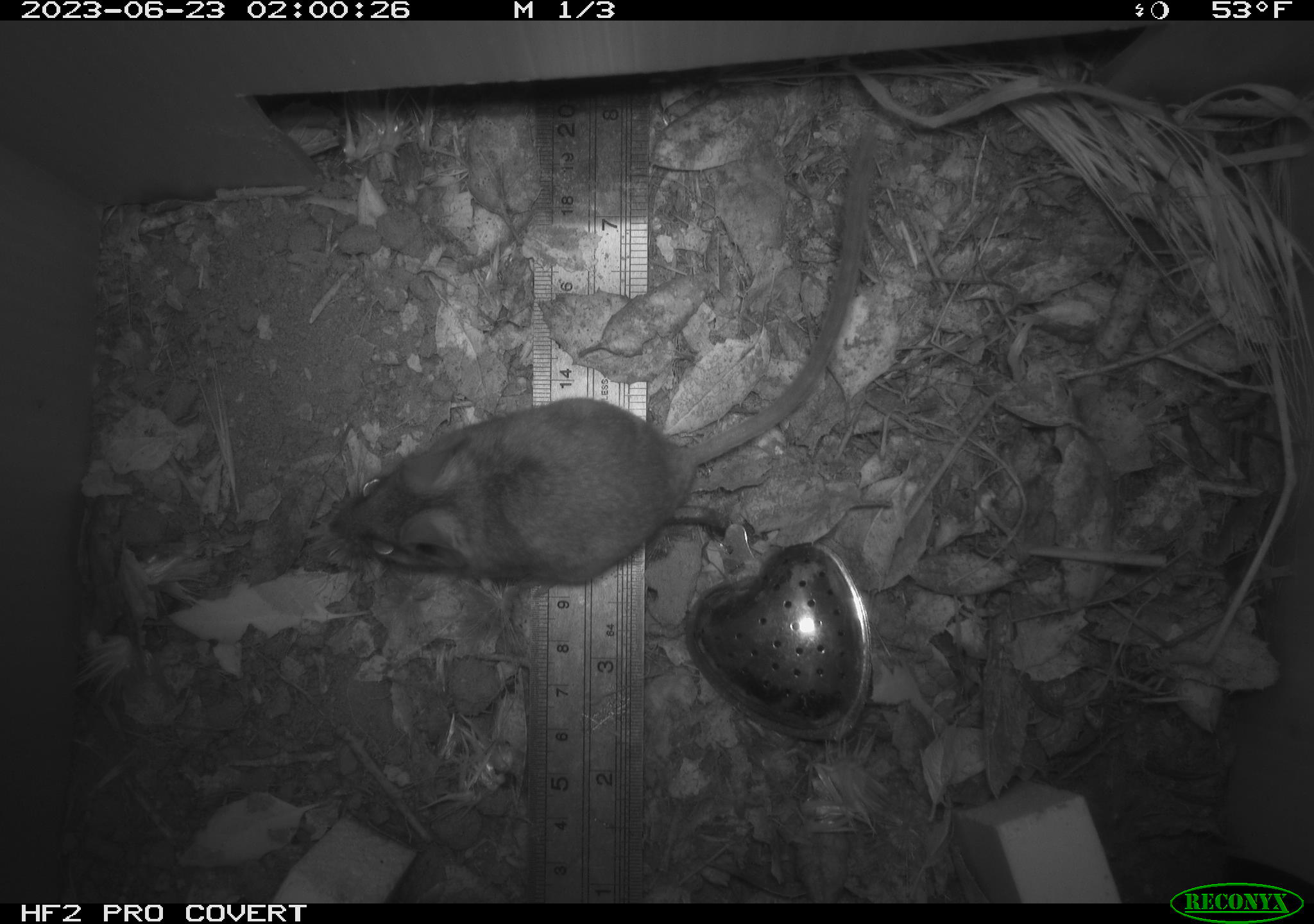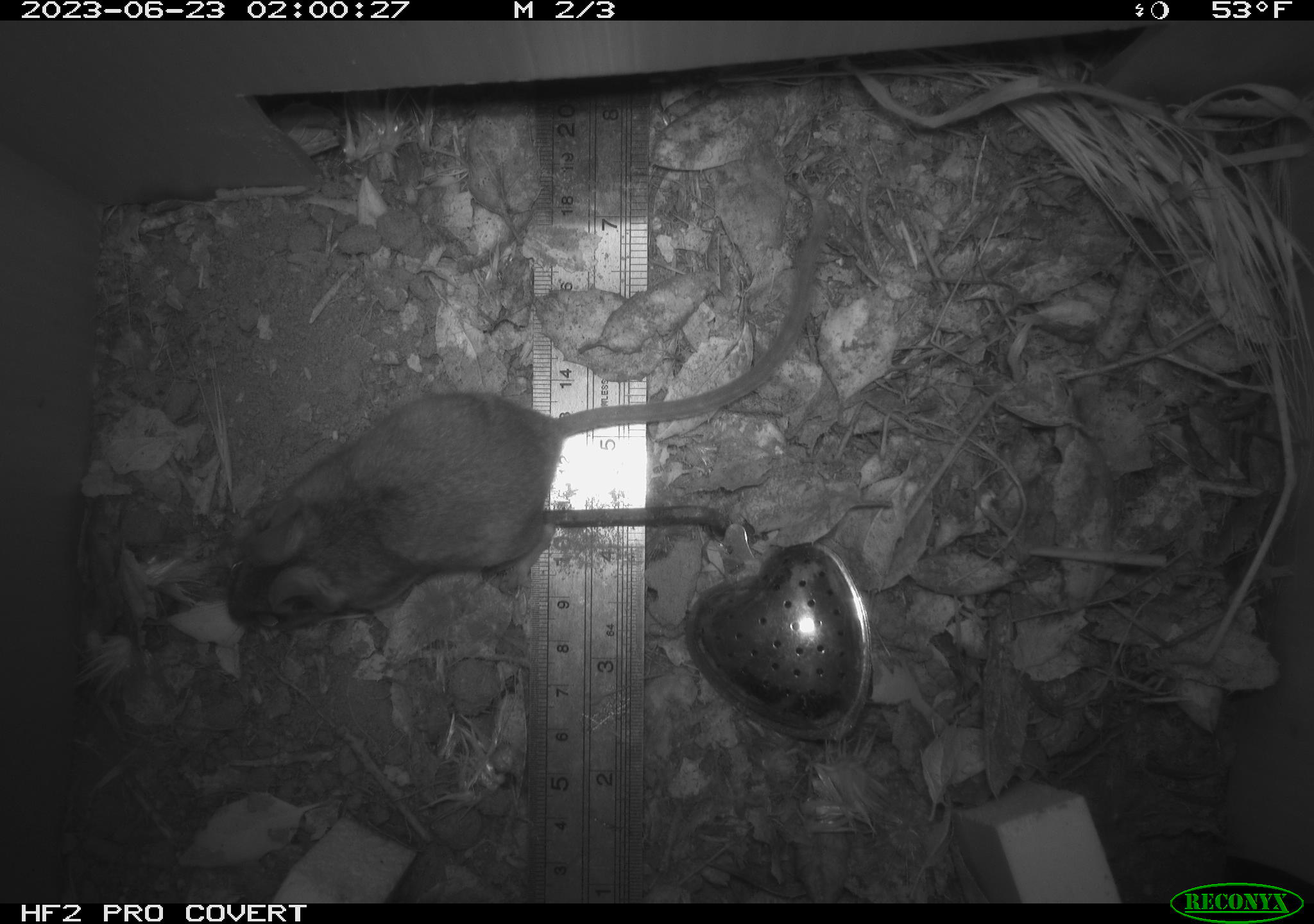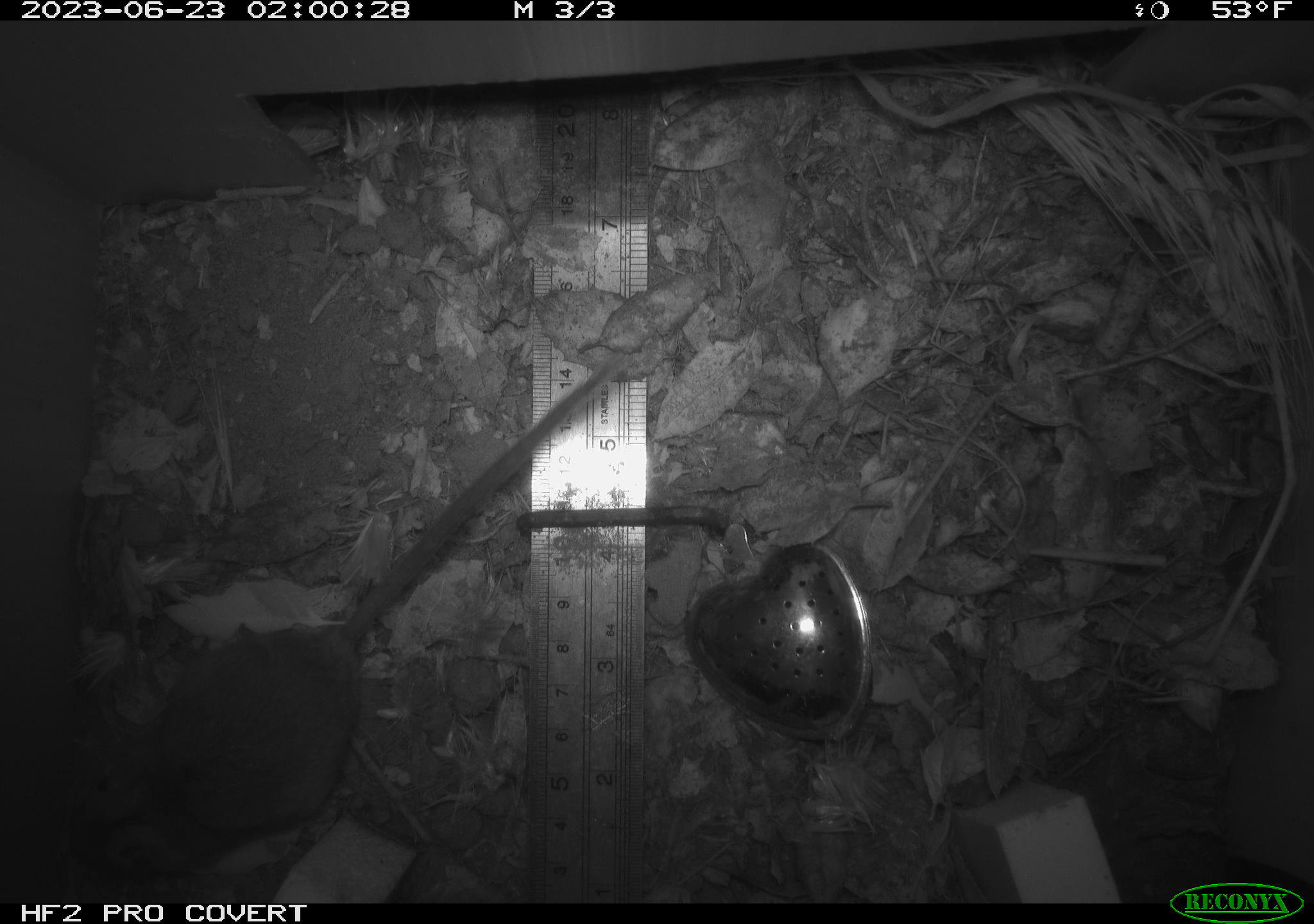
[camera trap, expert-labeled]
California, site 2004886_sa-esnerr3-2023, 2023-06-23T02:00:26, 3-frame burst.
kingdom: Animalia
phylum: Chordata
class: Mammalia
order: Rodentia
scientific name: Rodentia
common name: mouse species